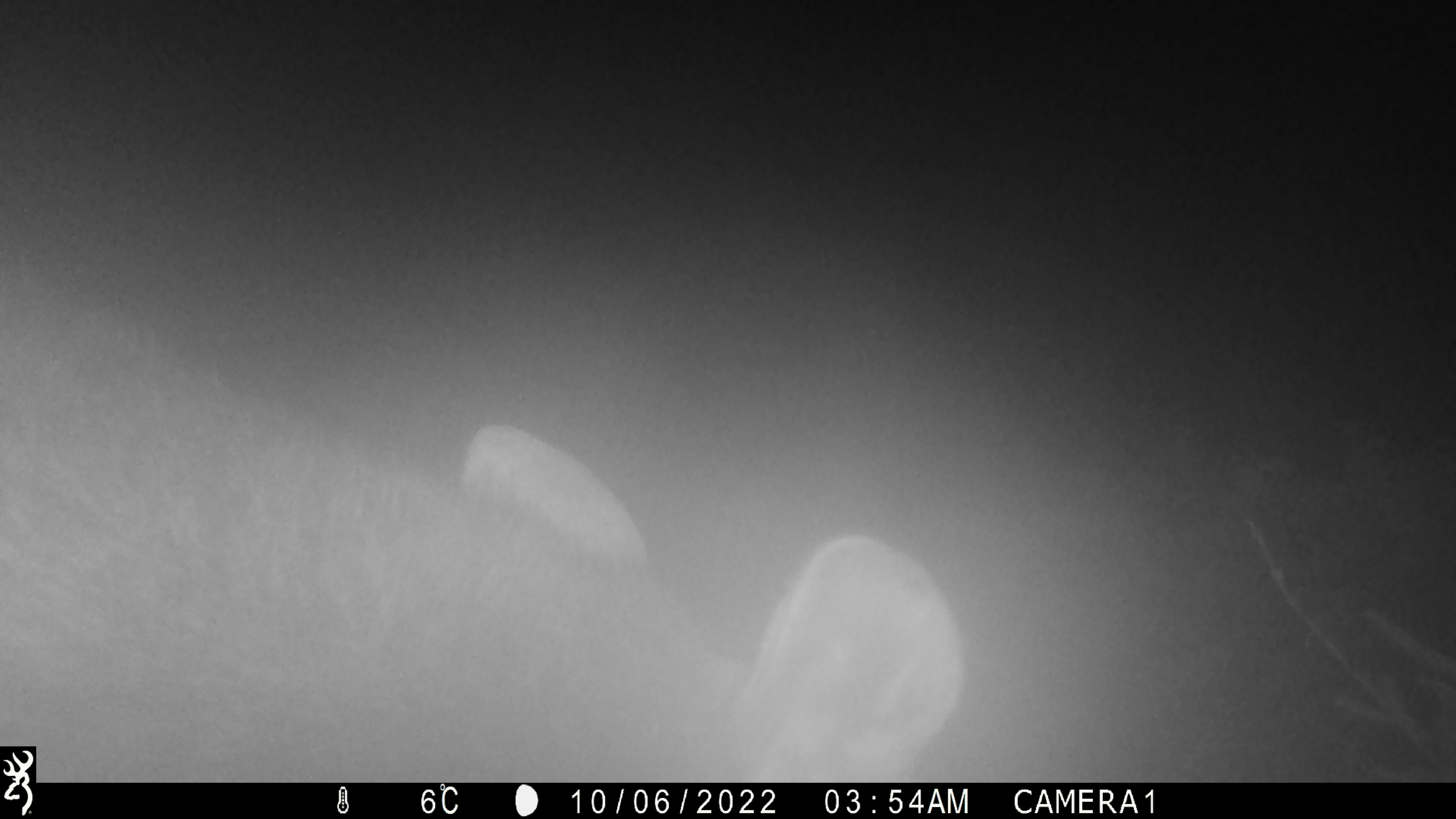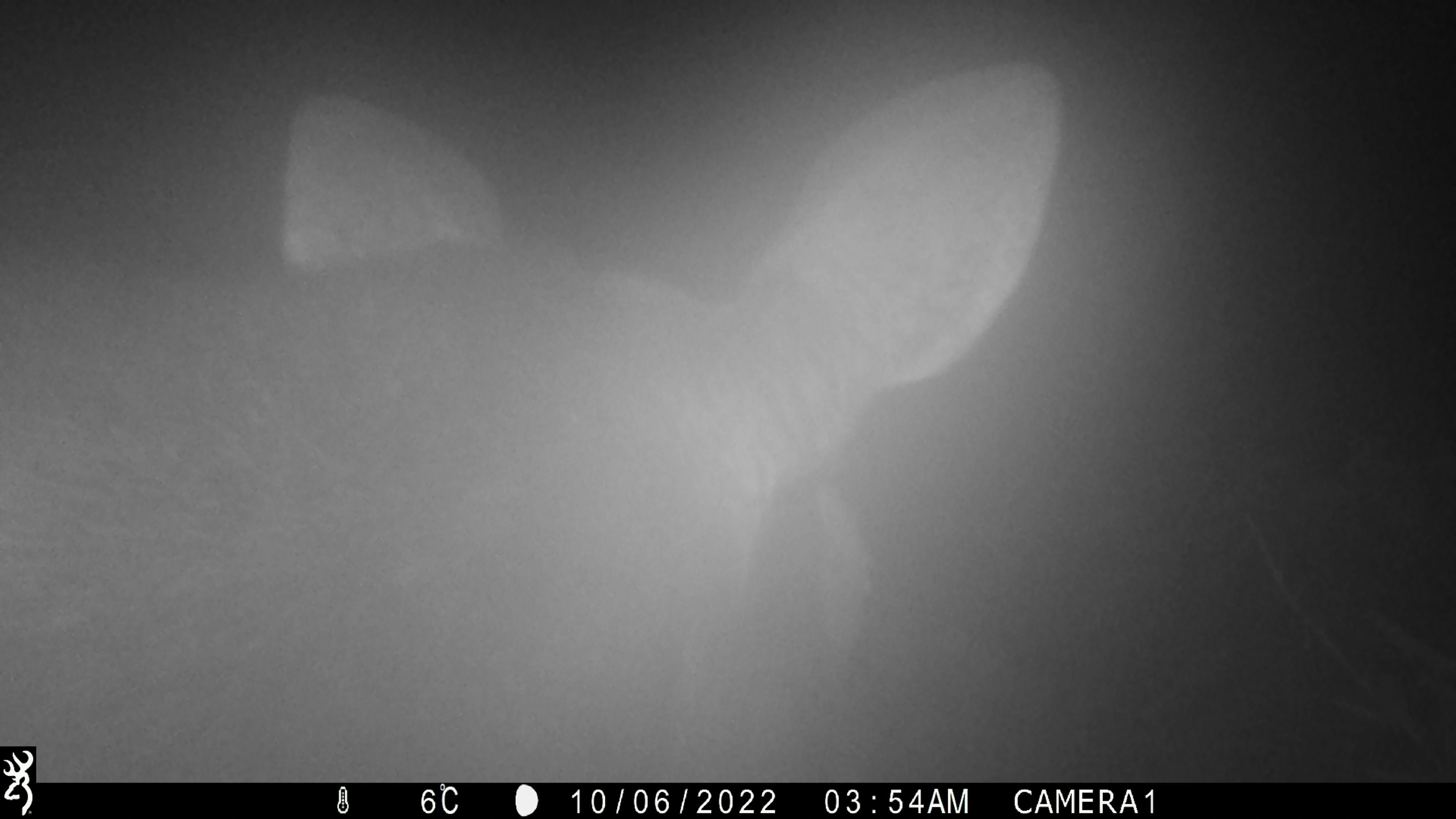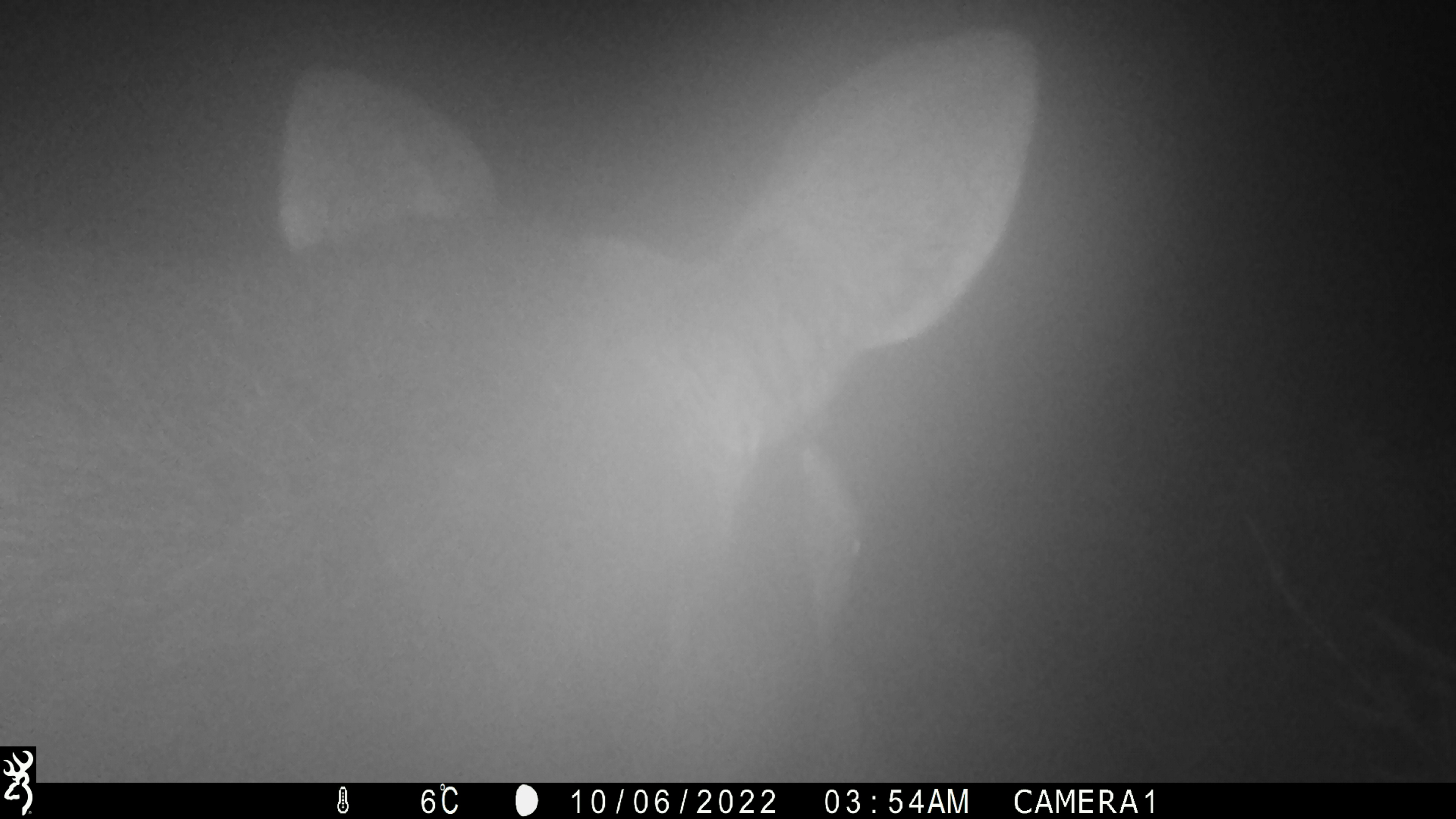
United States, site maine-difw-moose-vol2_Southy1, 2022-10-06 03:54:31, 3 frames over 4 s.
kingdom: Animalia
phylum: Chordata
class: Mammalia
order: Artiodactyla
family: Cervidae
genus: Alces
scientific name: Alces alces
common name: moose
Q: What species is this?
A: Moose (Alces alces).